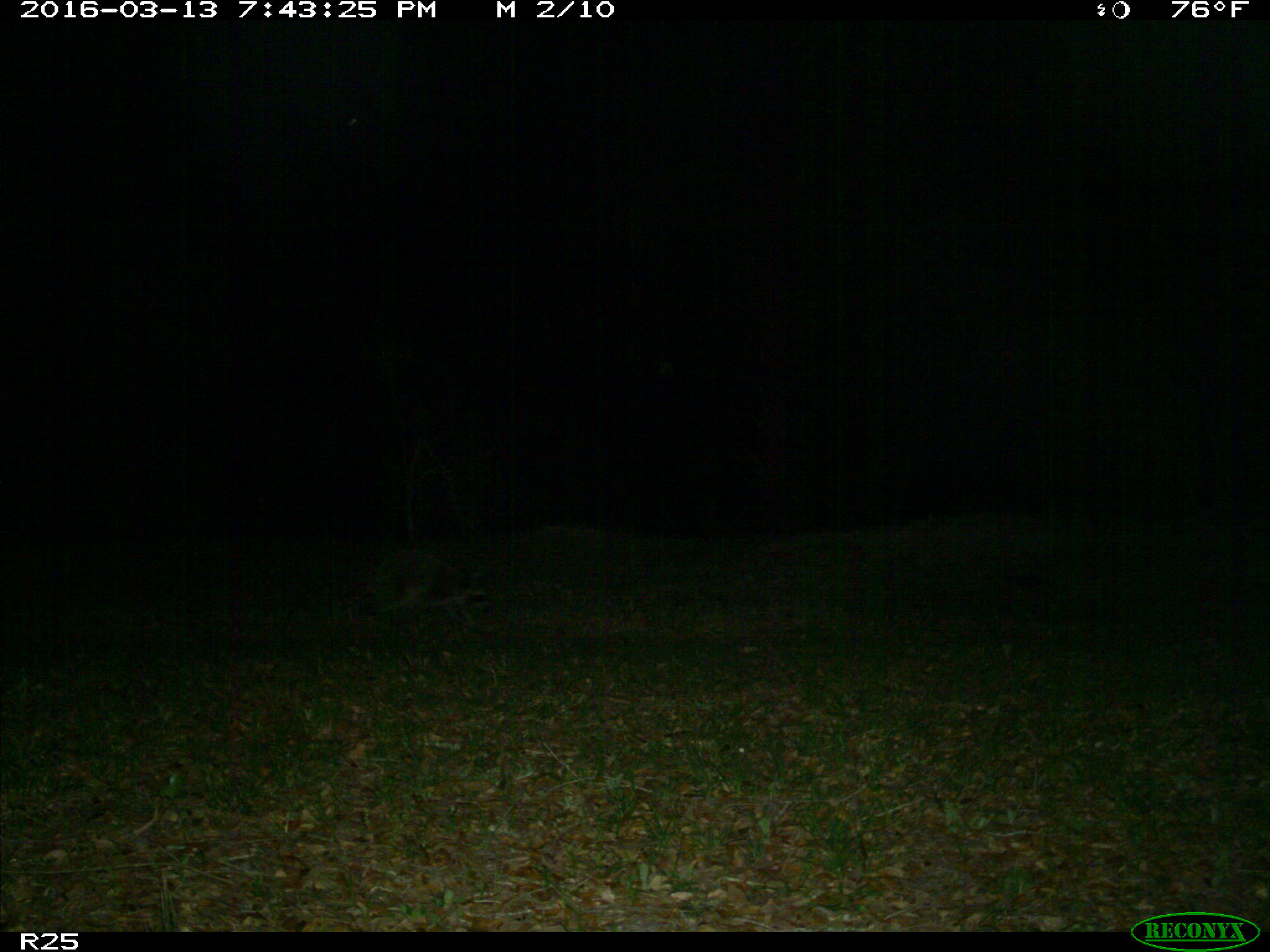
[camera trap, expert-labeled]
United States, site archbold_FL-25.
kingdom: Animalia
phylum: Chordata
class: Mammalia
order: Carnivora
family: Procyonidae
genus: Procyon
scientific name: Procyon lotor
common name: common raccoon